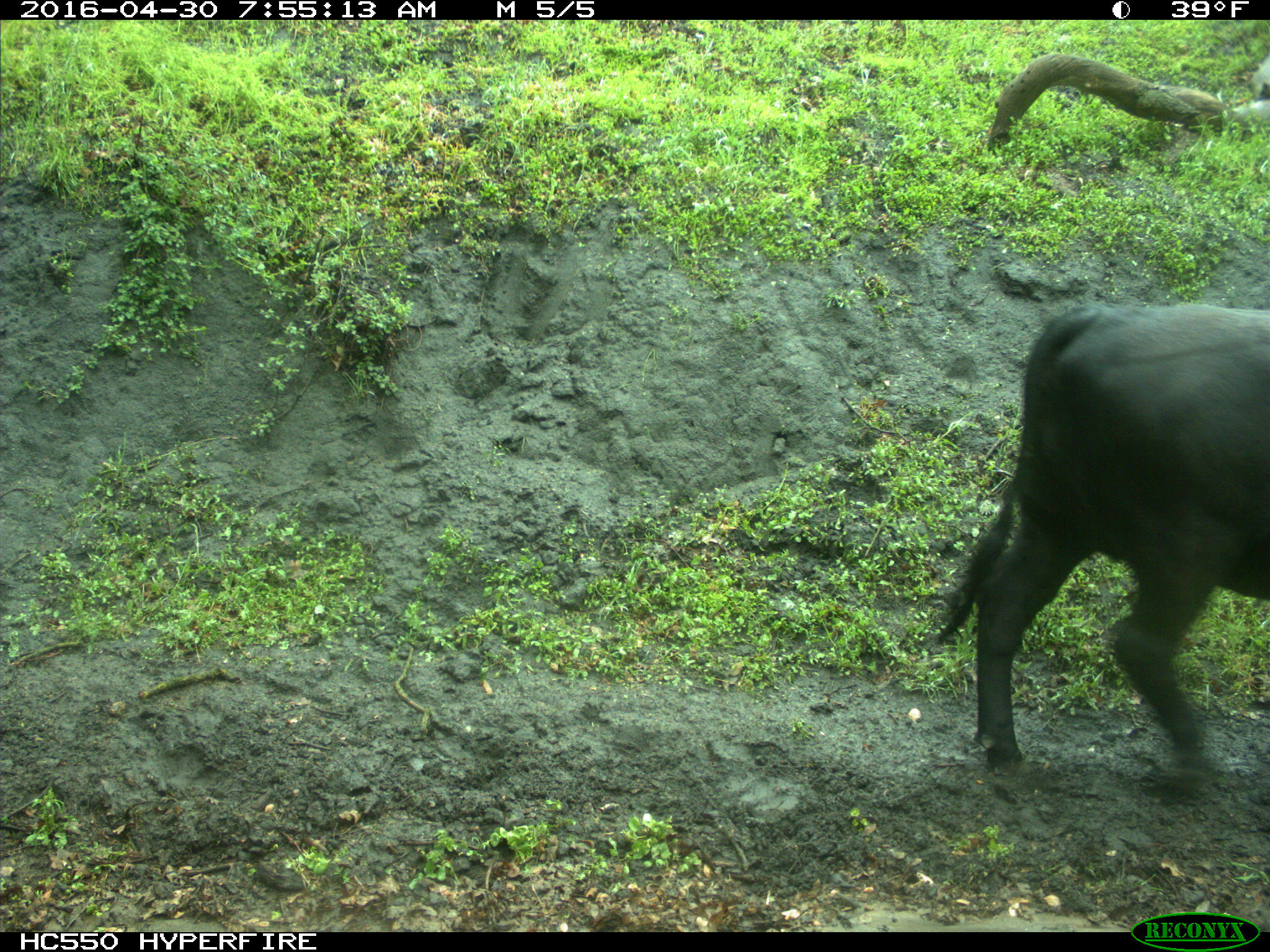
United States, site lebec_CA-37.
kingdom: Animalia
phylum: Chordata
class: Mammalia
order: Artiodactyla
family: Bovidae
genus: Bos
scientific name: Bos taurus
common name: domestic cow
Bos taurus (domestic cow).